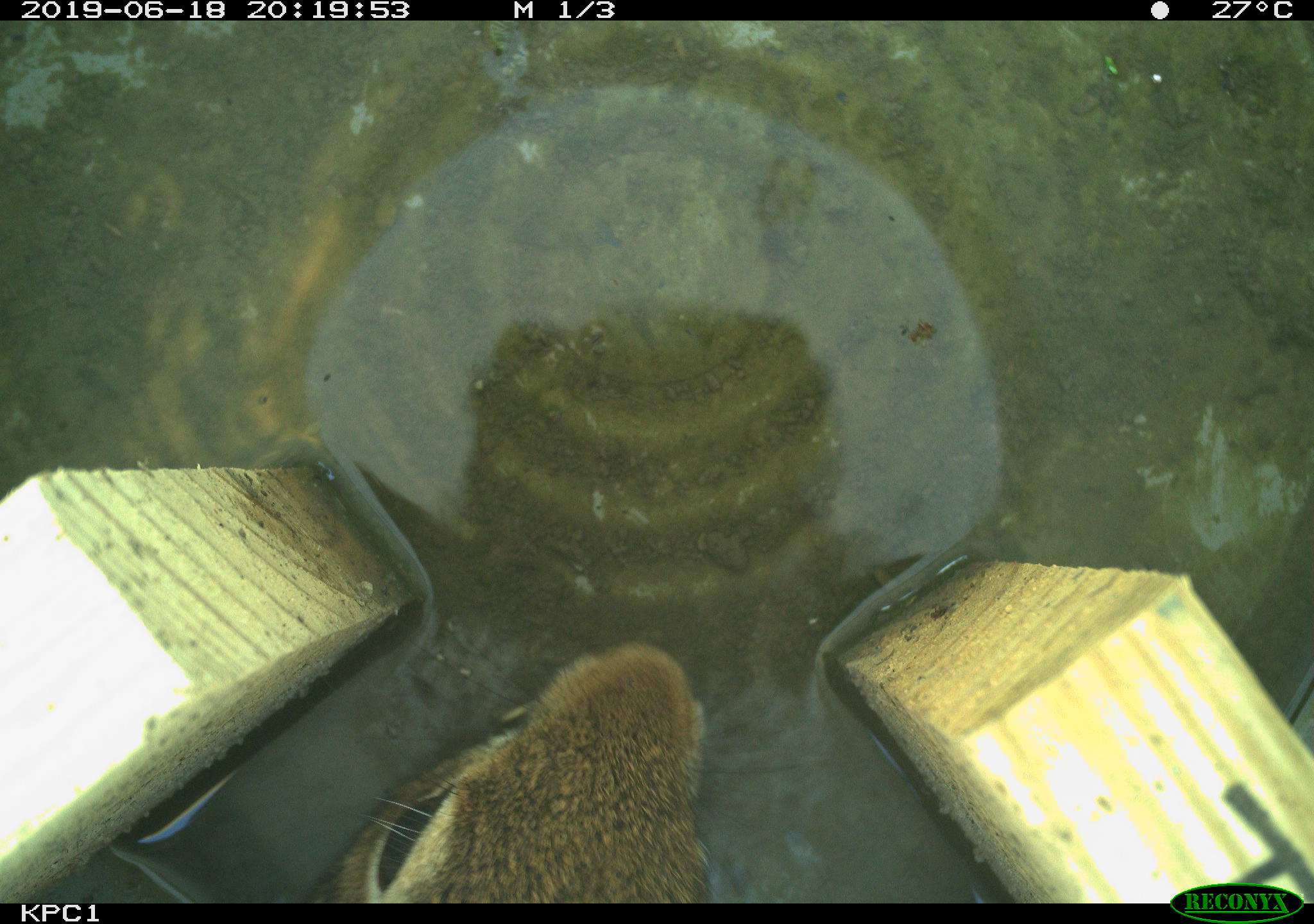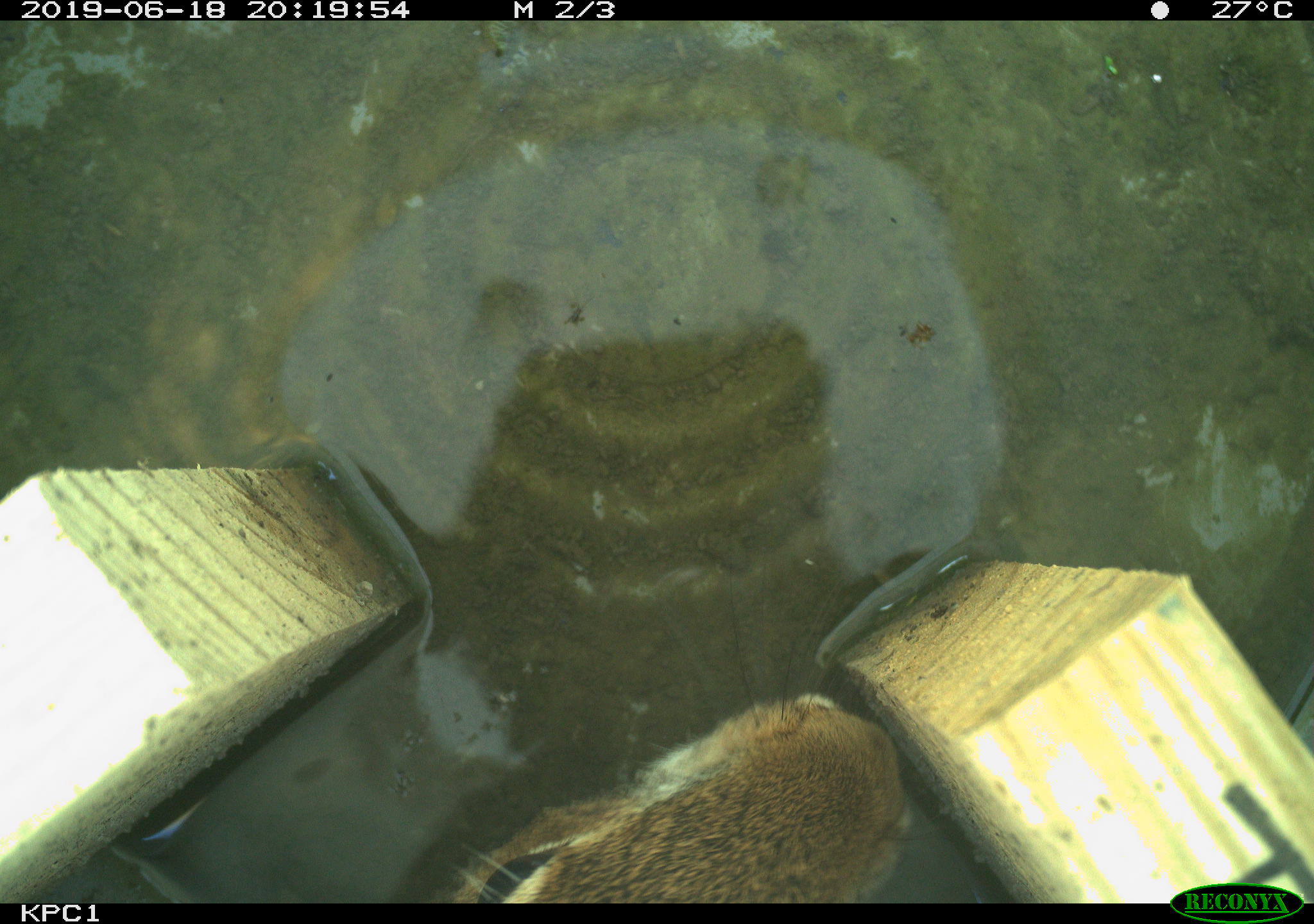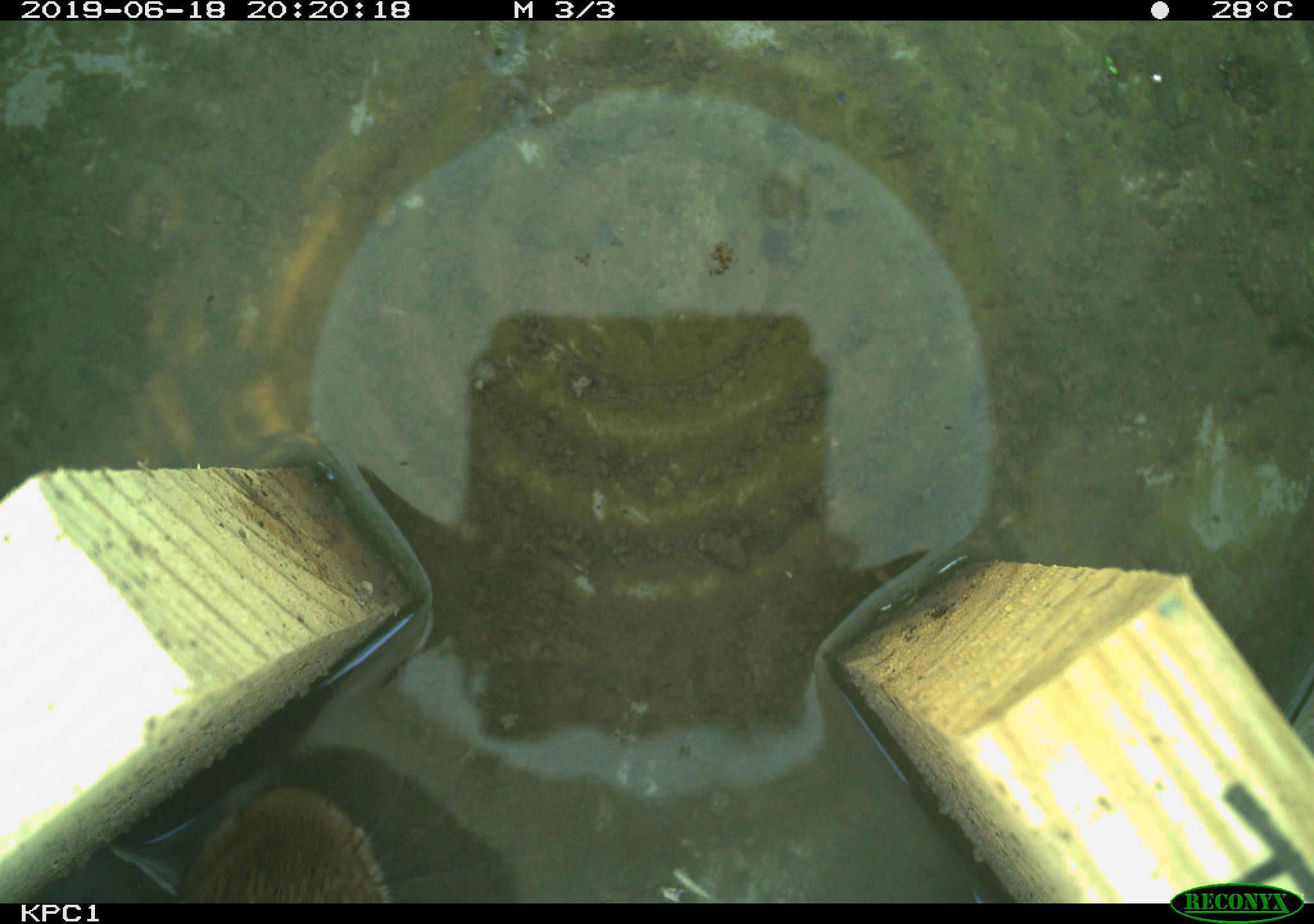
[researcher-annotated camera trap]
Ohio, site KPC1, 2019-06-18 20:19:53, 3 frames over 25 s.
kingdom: Animalia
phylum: Chordata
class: Mammalia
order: Lagomorpha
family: Leporidae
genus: Sylvilagus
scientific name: Sylvilagus floridanus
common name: eastern cottontail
Eastern cottontail (Sylvilagus floridanus).